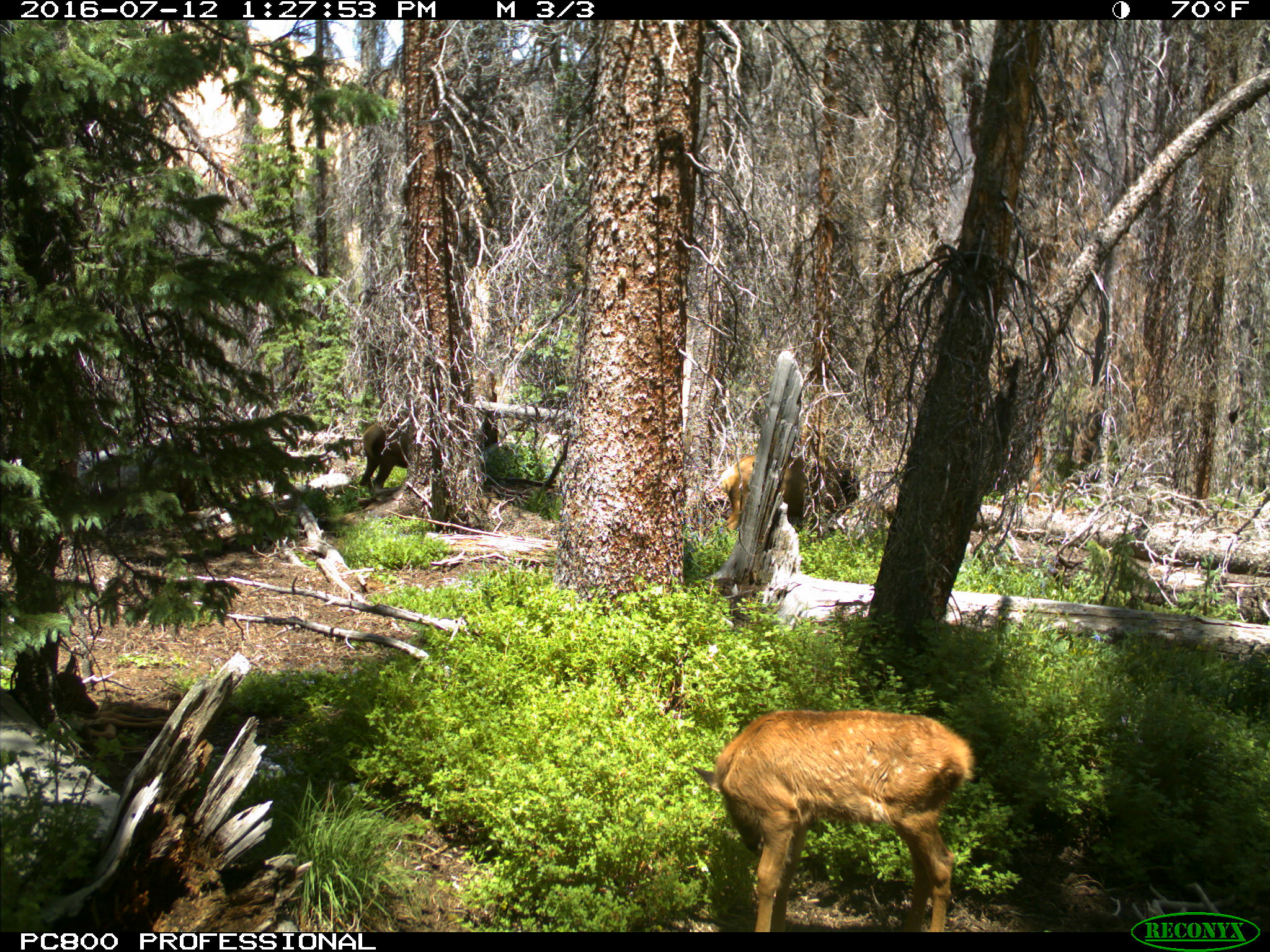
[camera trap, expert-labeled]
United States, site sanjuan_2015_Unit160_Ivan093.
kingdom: Animalia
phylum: Chordata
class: Mammalia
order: Artiodactyla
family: Cervidae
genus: Cervus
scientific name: Cervus elaphus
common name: red deer